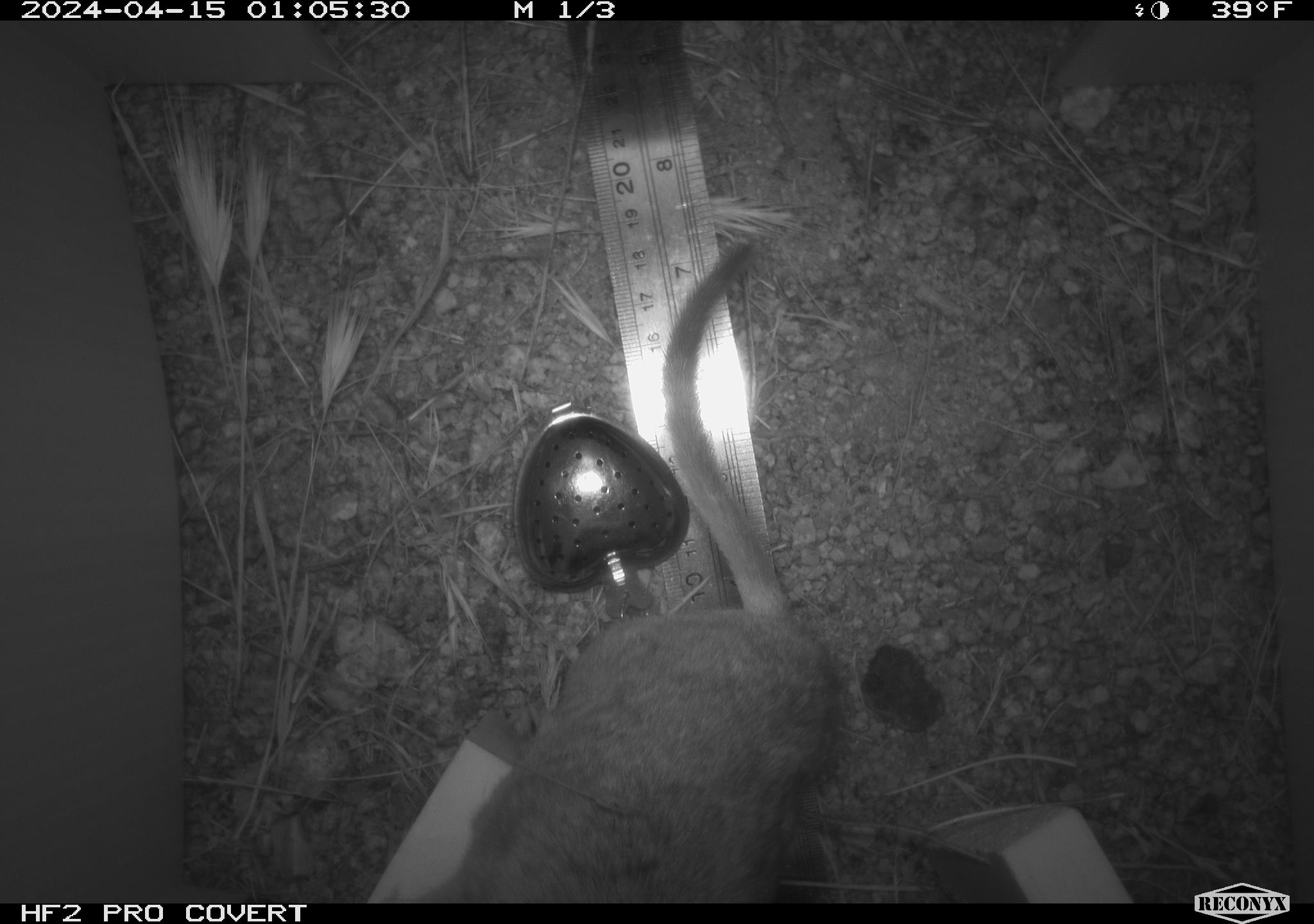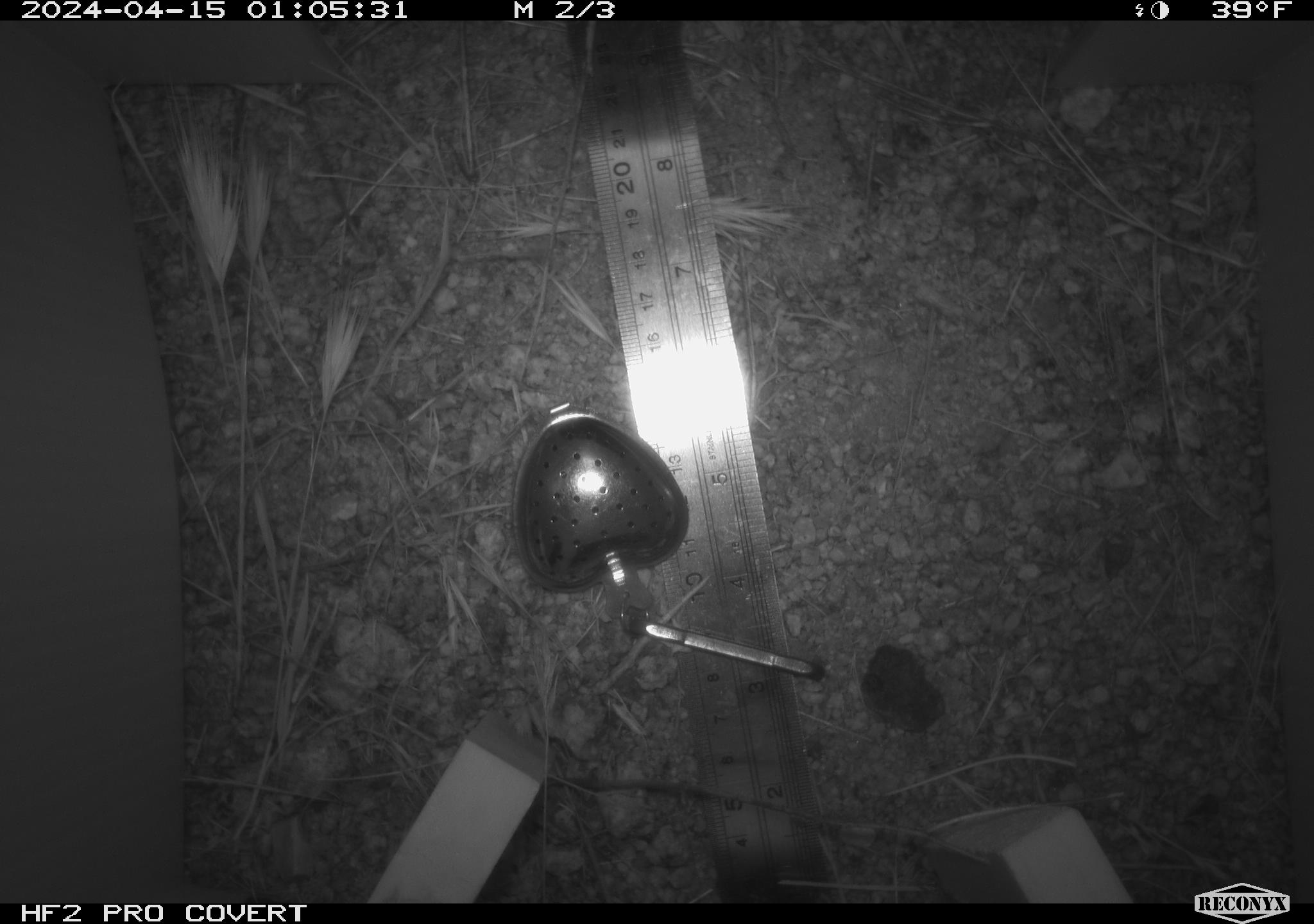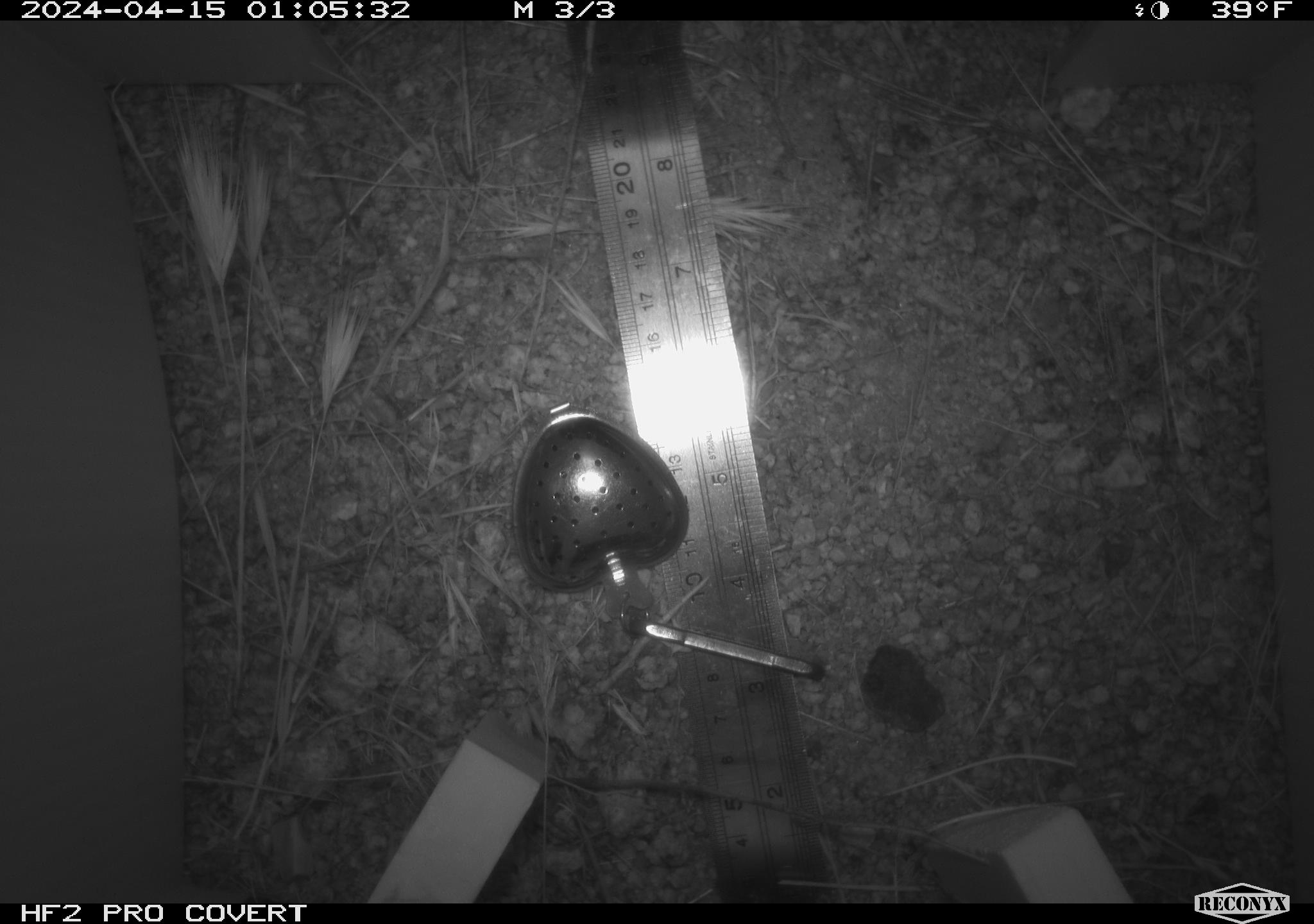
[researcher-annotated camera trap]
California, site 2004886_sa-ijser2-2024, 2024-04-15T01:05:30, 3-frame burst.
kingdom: Animalia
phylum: Chordata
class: Mammalia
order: Rodentia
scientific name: Rodentia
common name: woodrat or rat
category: woodrat or rat species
Woodrat or rat species (woodrat or rat) (Rodentia).